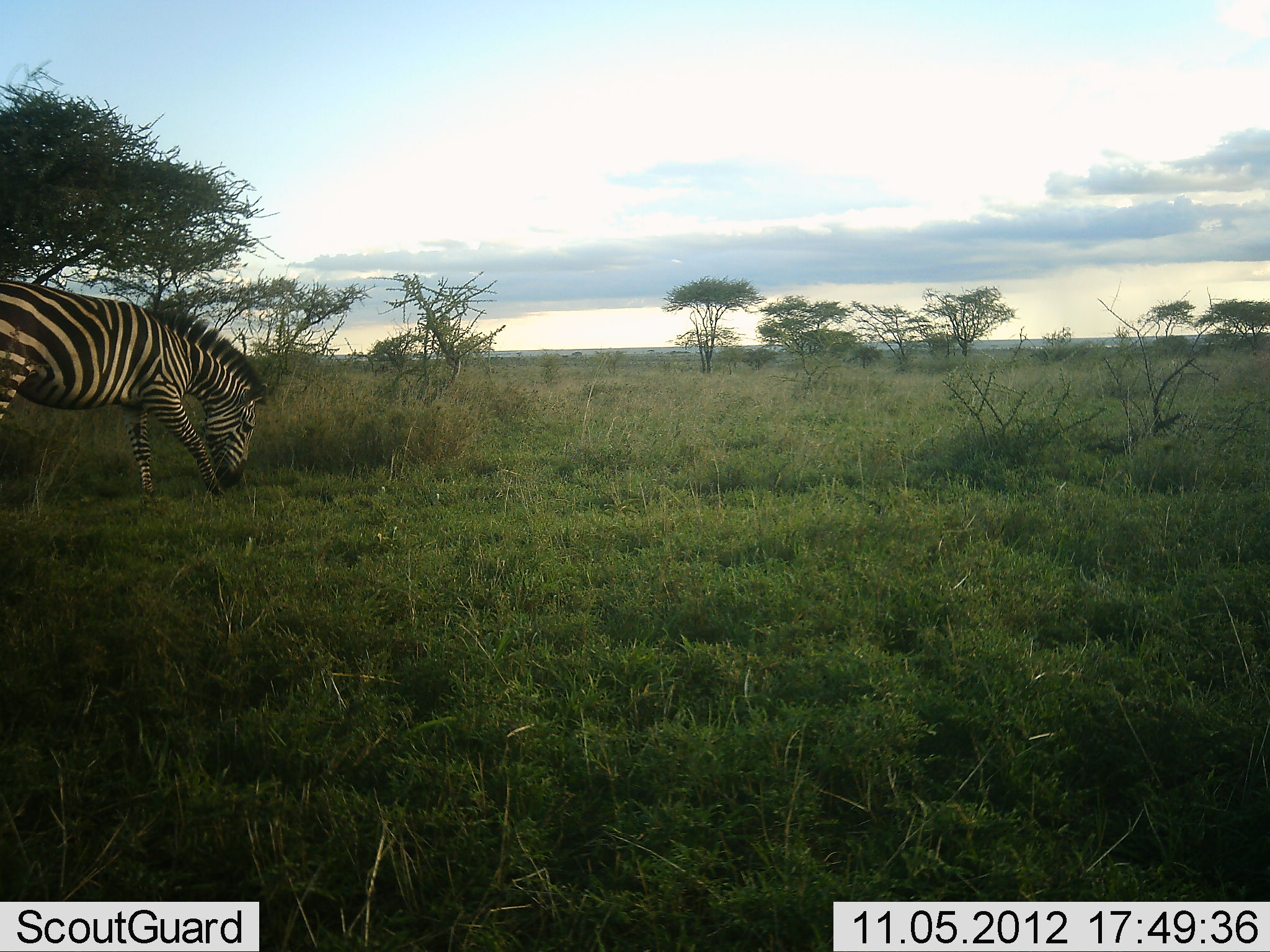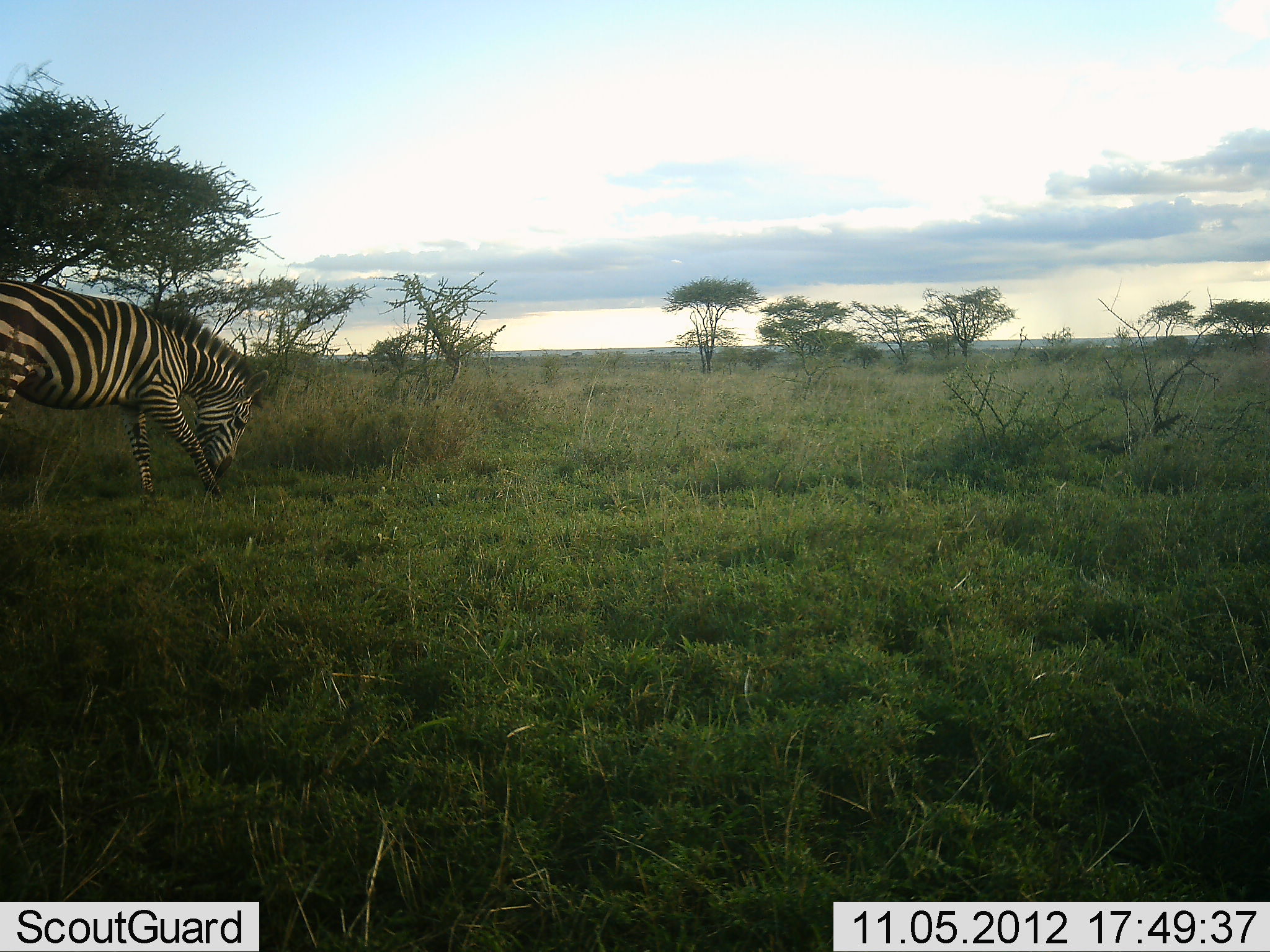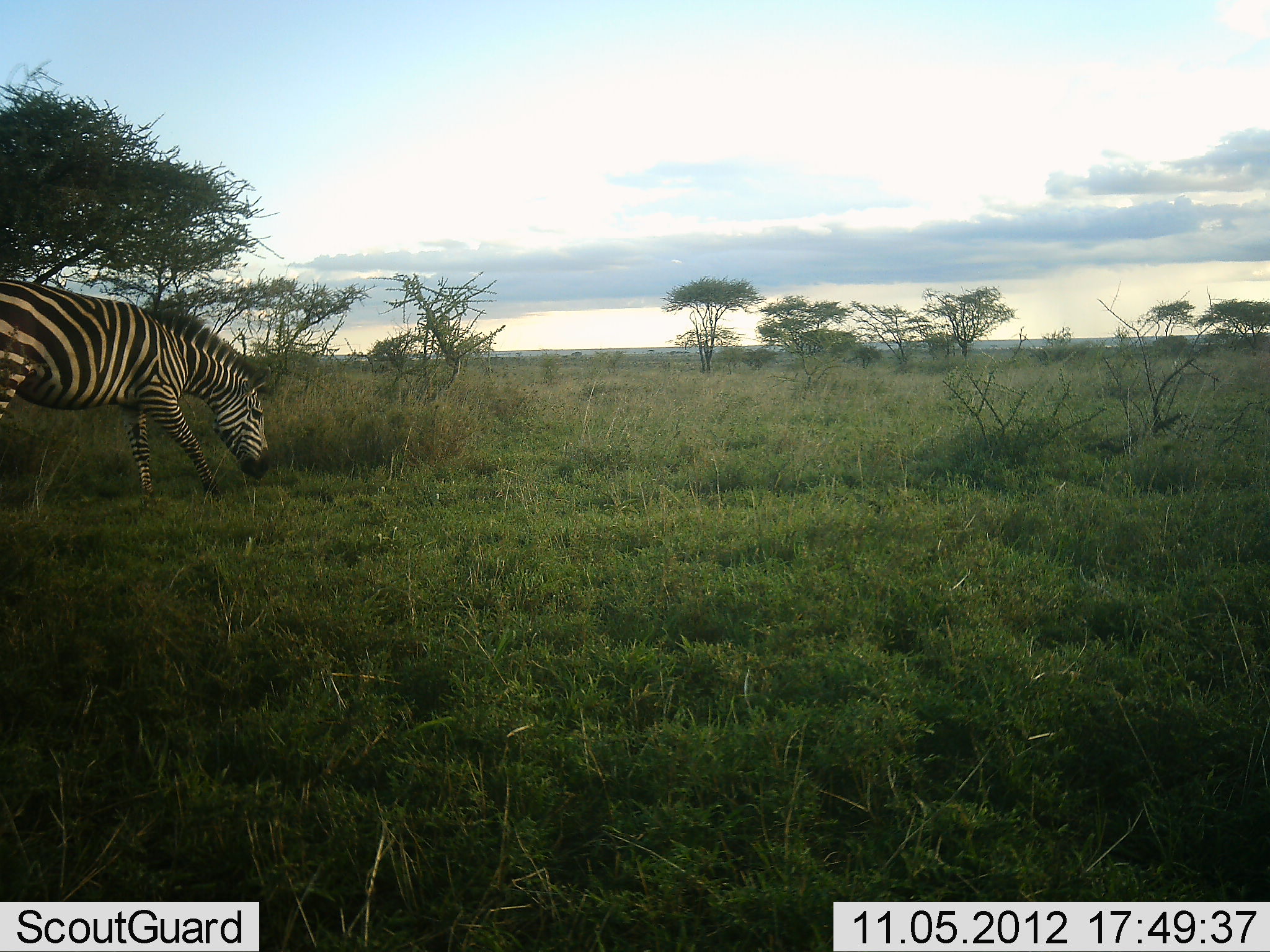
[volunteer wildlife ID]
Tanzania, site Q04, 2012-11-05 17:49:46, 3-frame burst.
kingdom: Animalia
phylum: Chordata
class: Mammalia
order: Perissodactyla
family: Equidae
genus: Equus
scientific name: Equus quagga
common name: plains zebra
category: zebra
Zebra (plains zebra) (Equus quagga), count 1. Behavior (volunteer vote fractions): standing 10%, resting 0%, moving 20%, interacting 0%. Young present (vote fraction): 0%. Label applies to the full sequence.